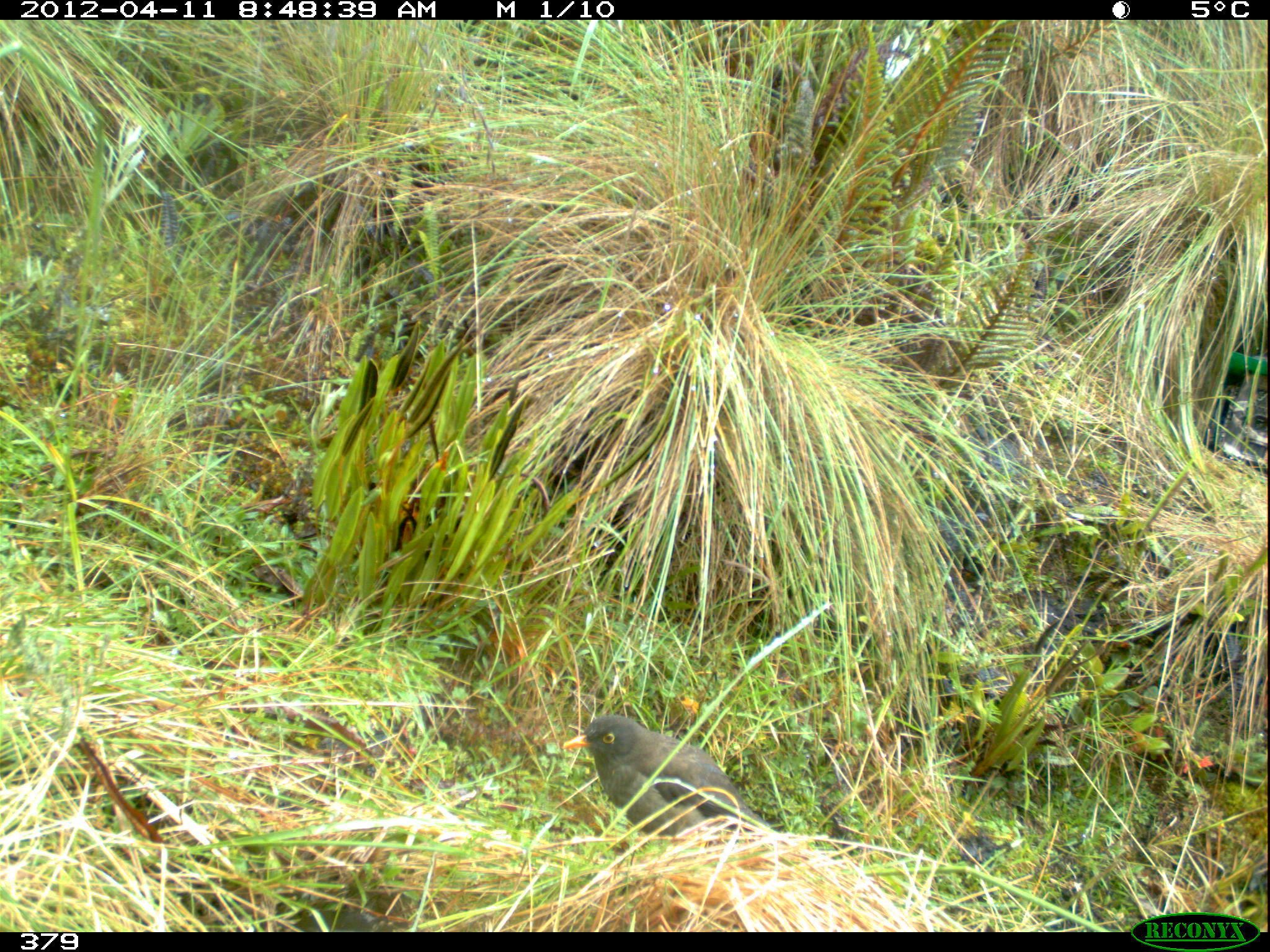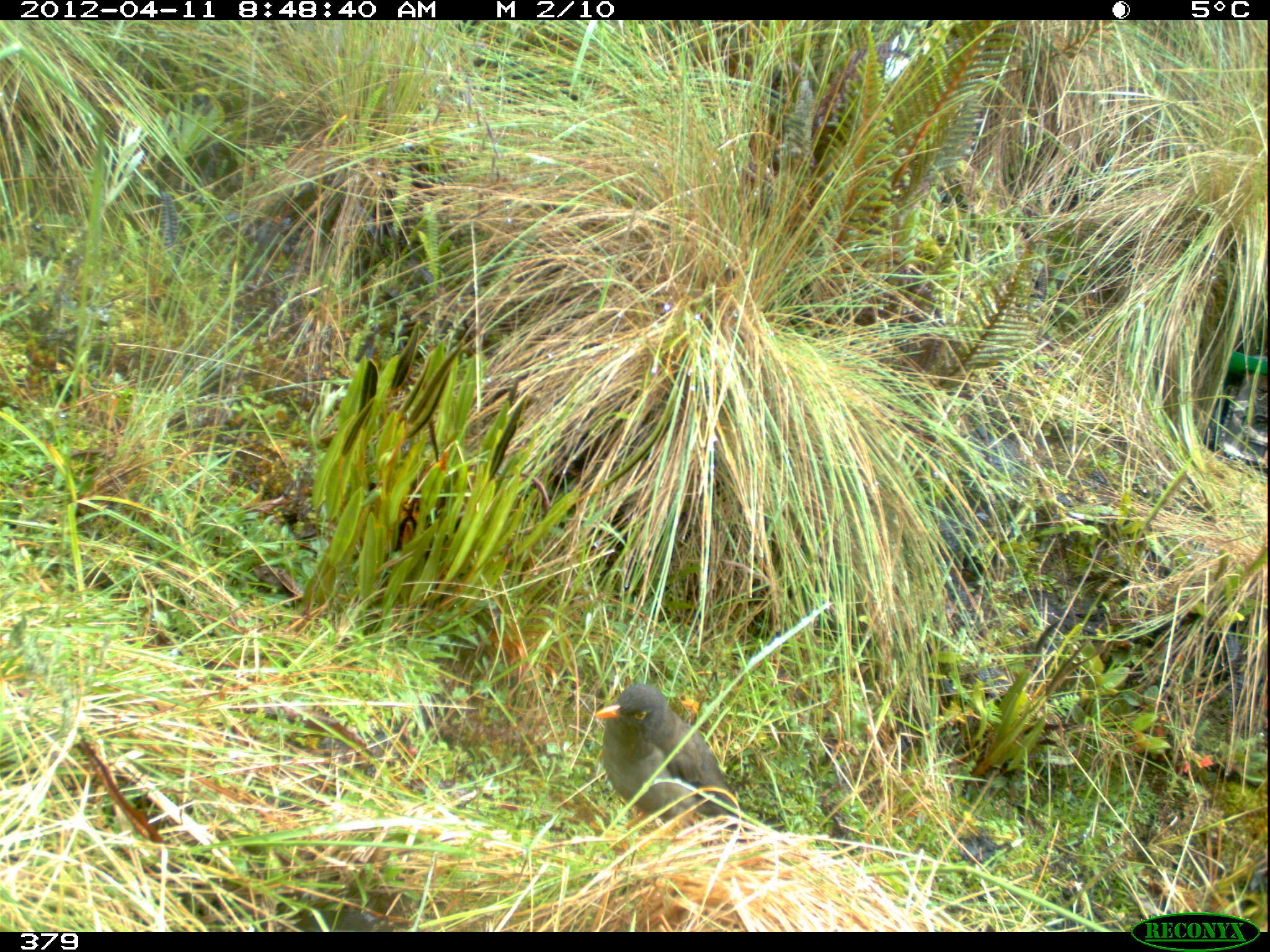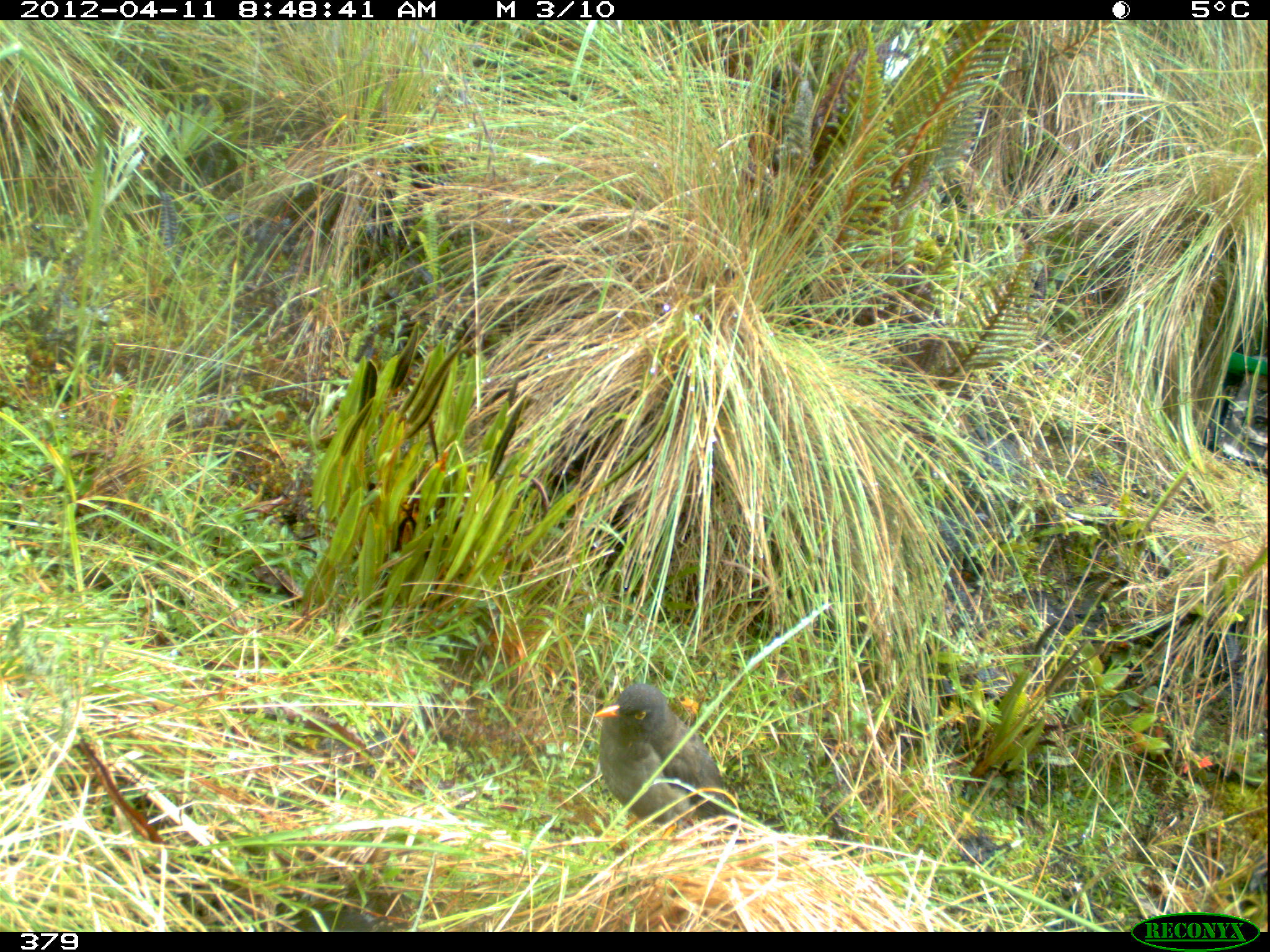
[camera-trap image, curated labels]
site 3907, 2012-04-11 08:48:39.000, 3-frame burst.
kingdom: Animalia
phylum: Chordata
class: Aves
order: Passeriformes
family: Turdidae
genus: Turdus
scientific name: Turdus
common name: true thrushes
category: turdus sp